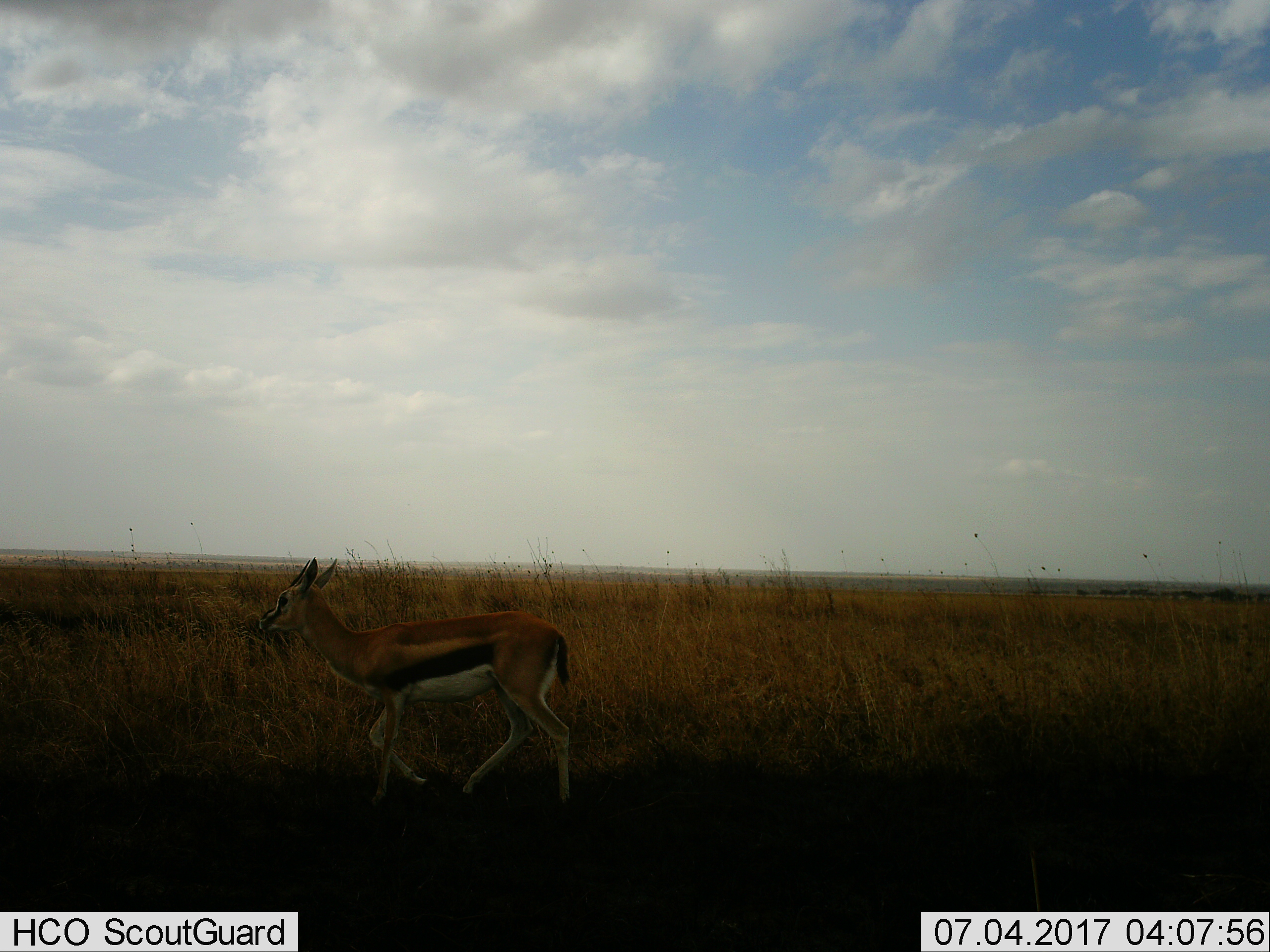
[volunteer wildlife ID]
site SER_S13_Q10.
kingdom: Animalia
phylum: Chordata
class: Mammalia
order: Artiodactyla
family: Bovidae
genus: Eudorcas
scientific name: Eudorcas thomsonii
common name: thomson's gazelle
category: gazellethomsons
Gazellethomsons (thomson's gazelle) (Eudorcas thomsonii), count 1. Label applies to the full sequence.